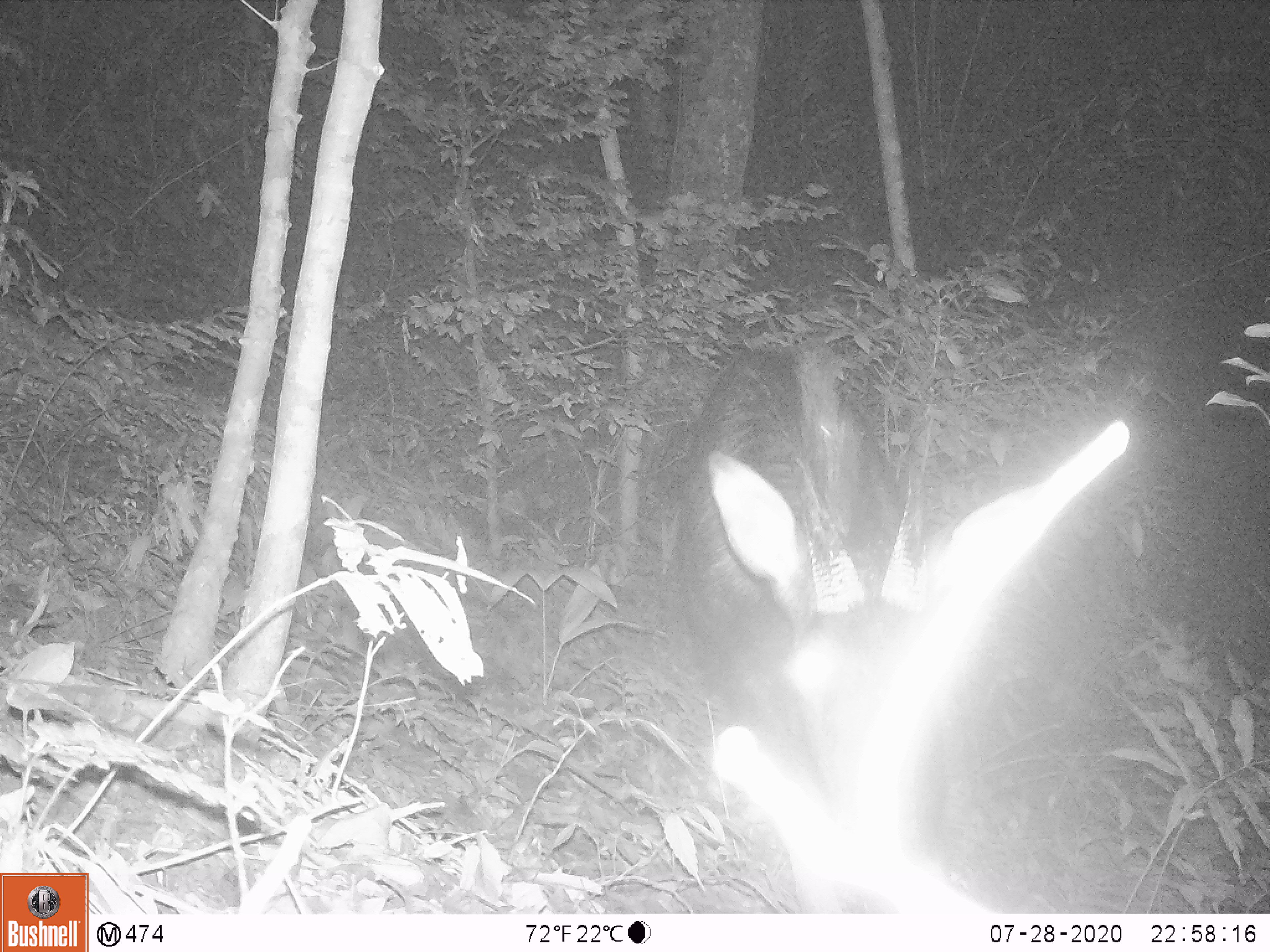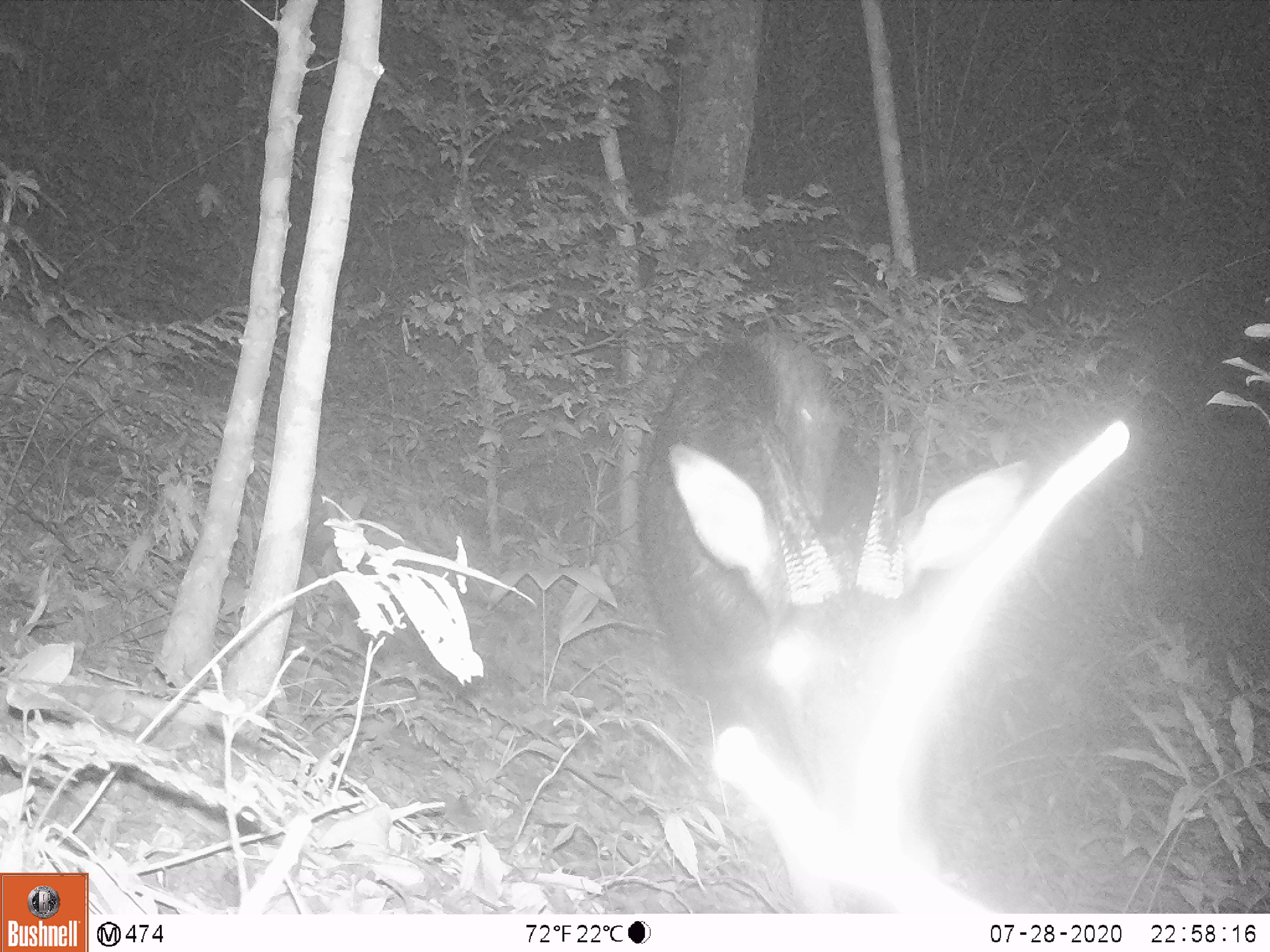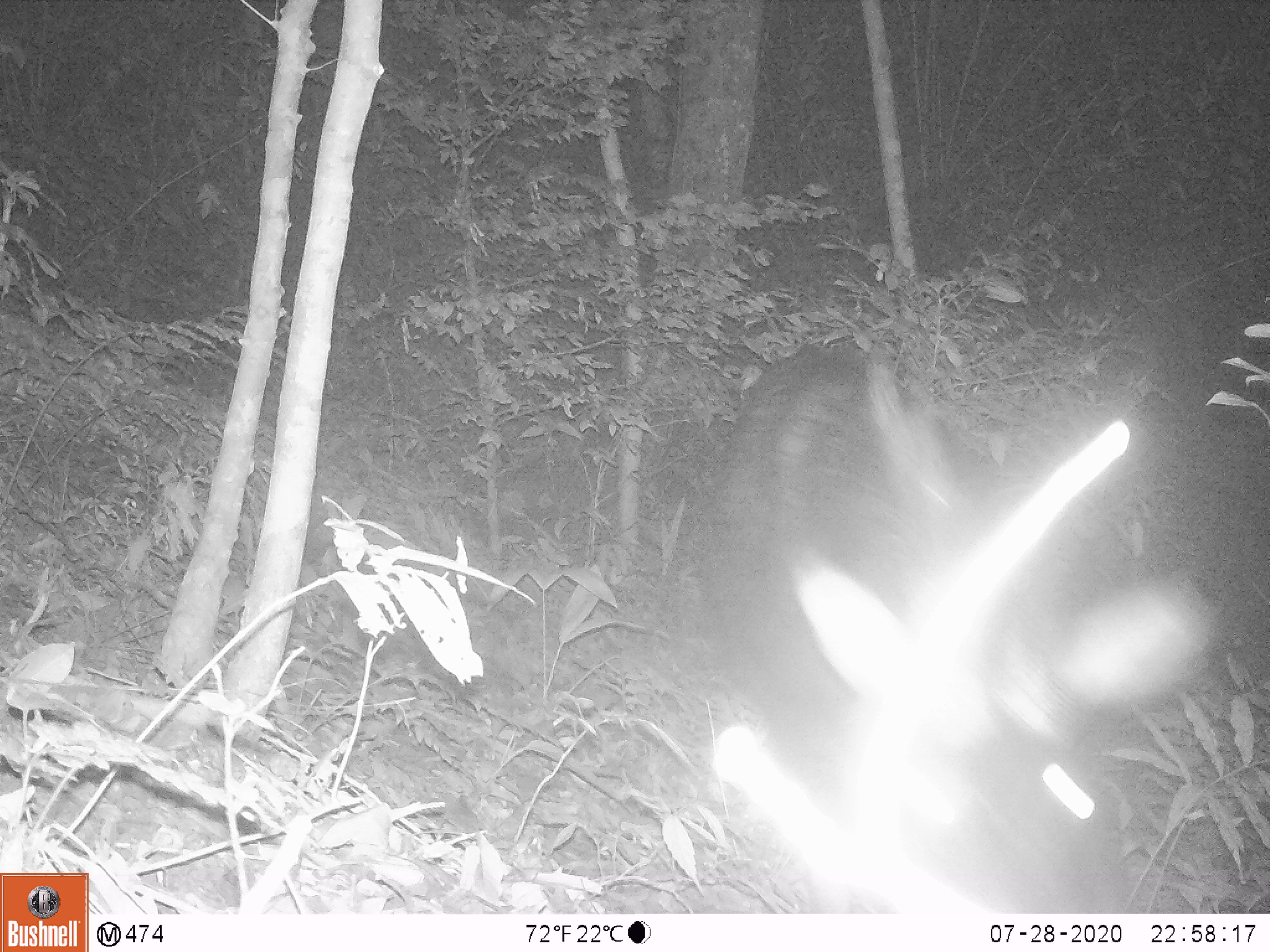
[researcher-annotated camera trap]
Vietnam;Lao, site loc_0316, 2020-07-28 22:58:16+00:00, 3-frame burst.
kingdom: Animalia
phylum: Chordata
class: Mammalia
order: Artiodactyla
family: Bovidae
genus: Capricornis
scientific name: Capricornis sumatraensis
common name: chinese serow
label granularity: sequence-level